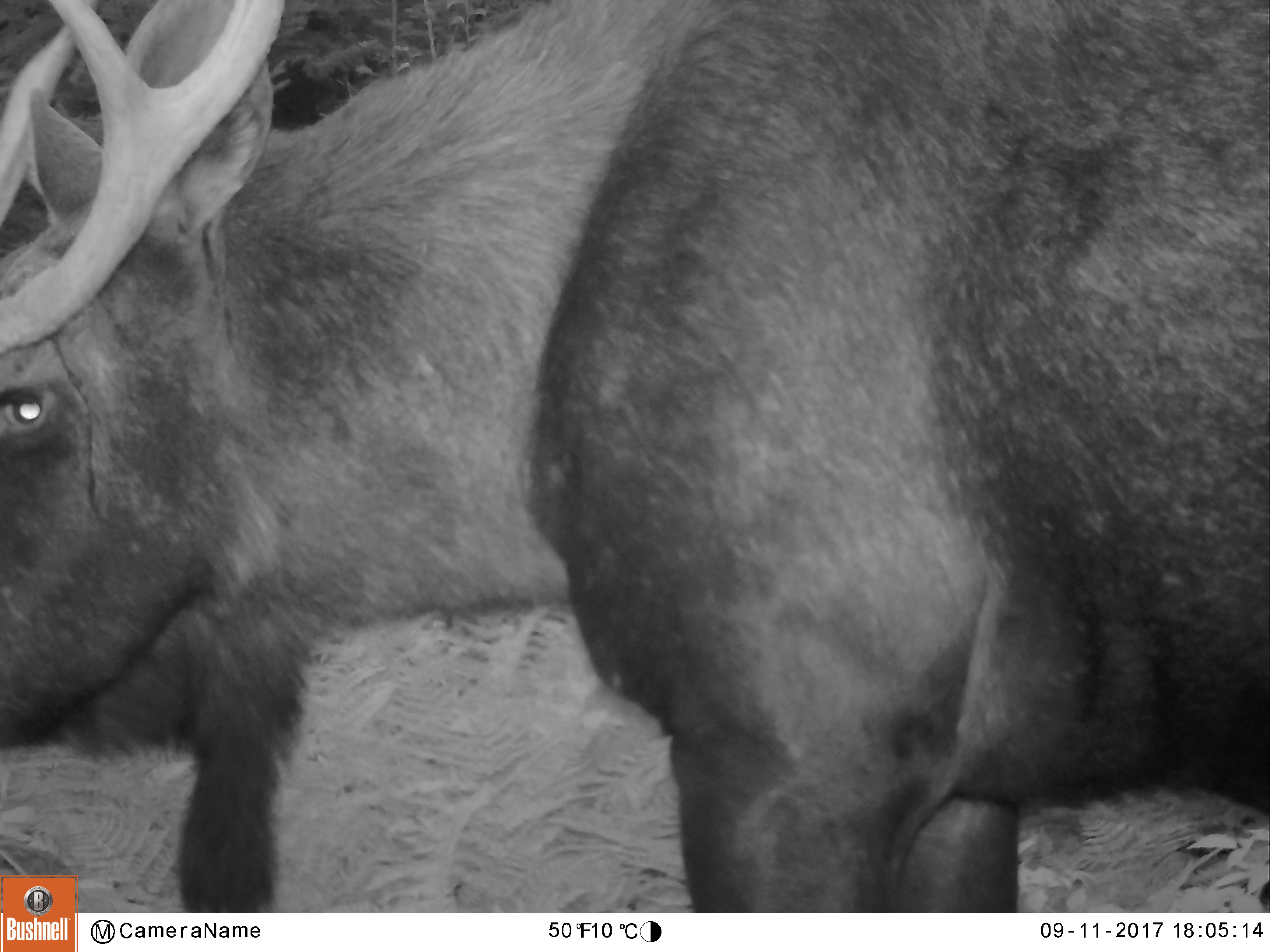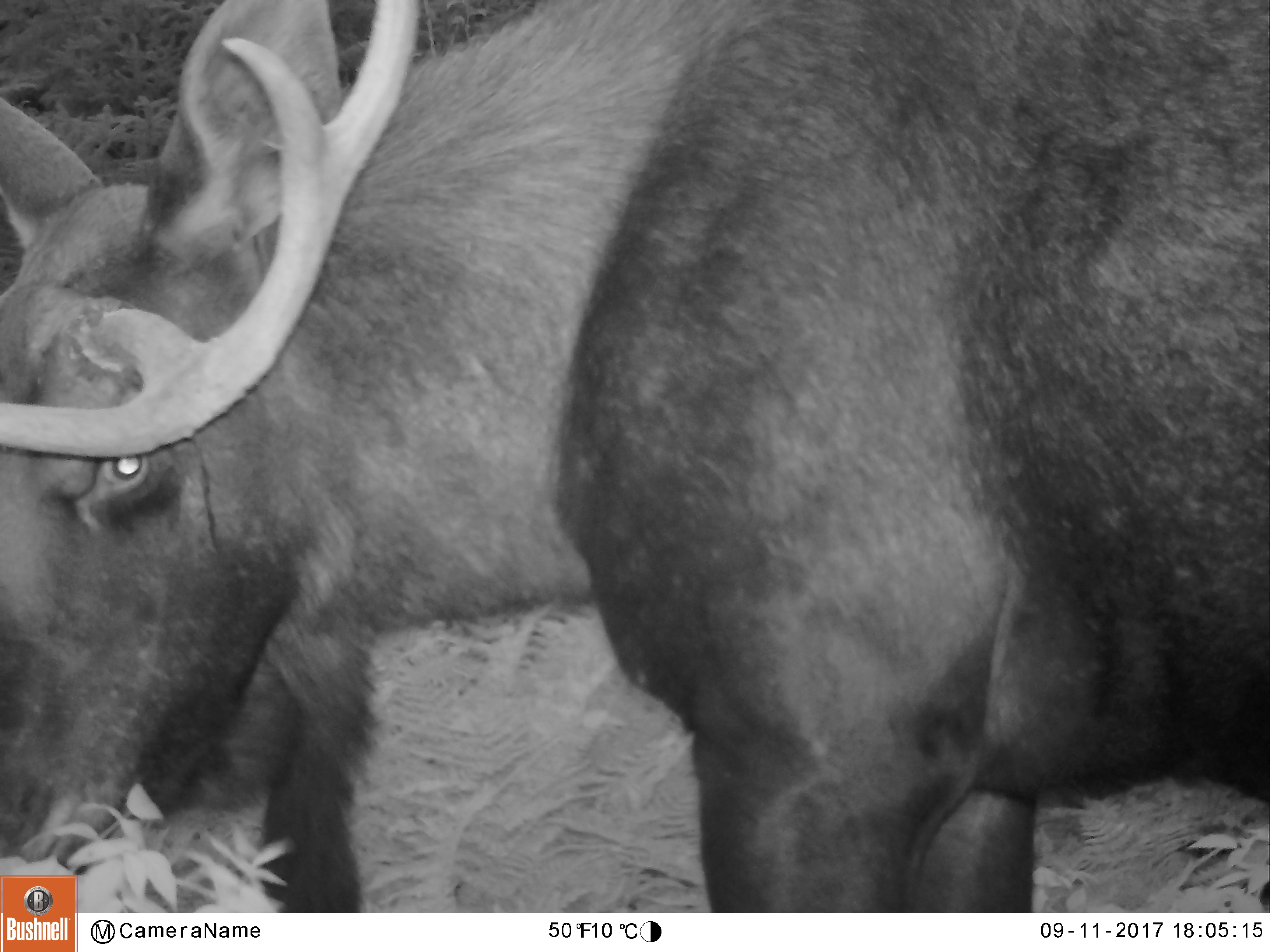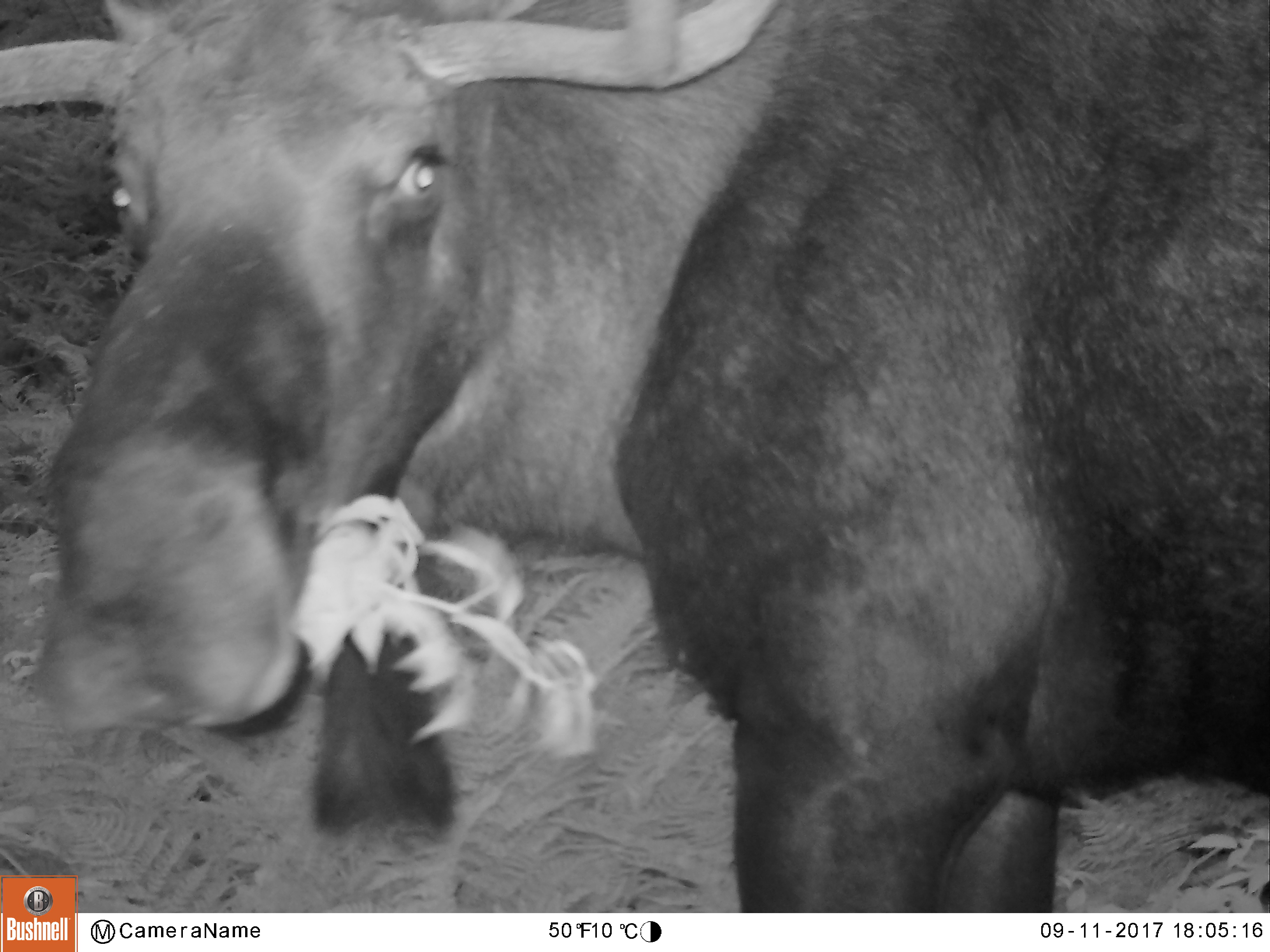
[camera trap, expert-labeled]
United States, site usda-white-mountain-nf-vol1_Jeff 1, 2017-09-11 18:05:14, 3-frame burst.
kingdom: Animalia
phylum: Chordata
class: Mammalia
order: Artiodactyla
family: Cervidae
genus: Alces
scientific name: Alces alces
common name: moose